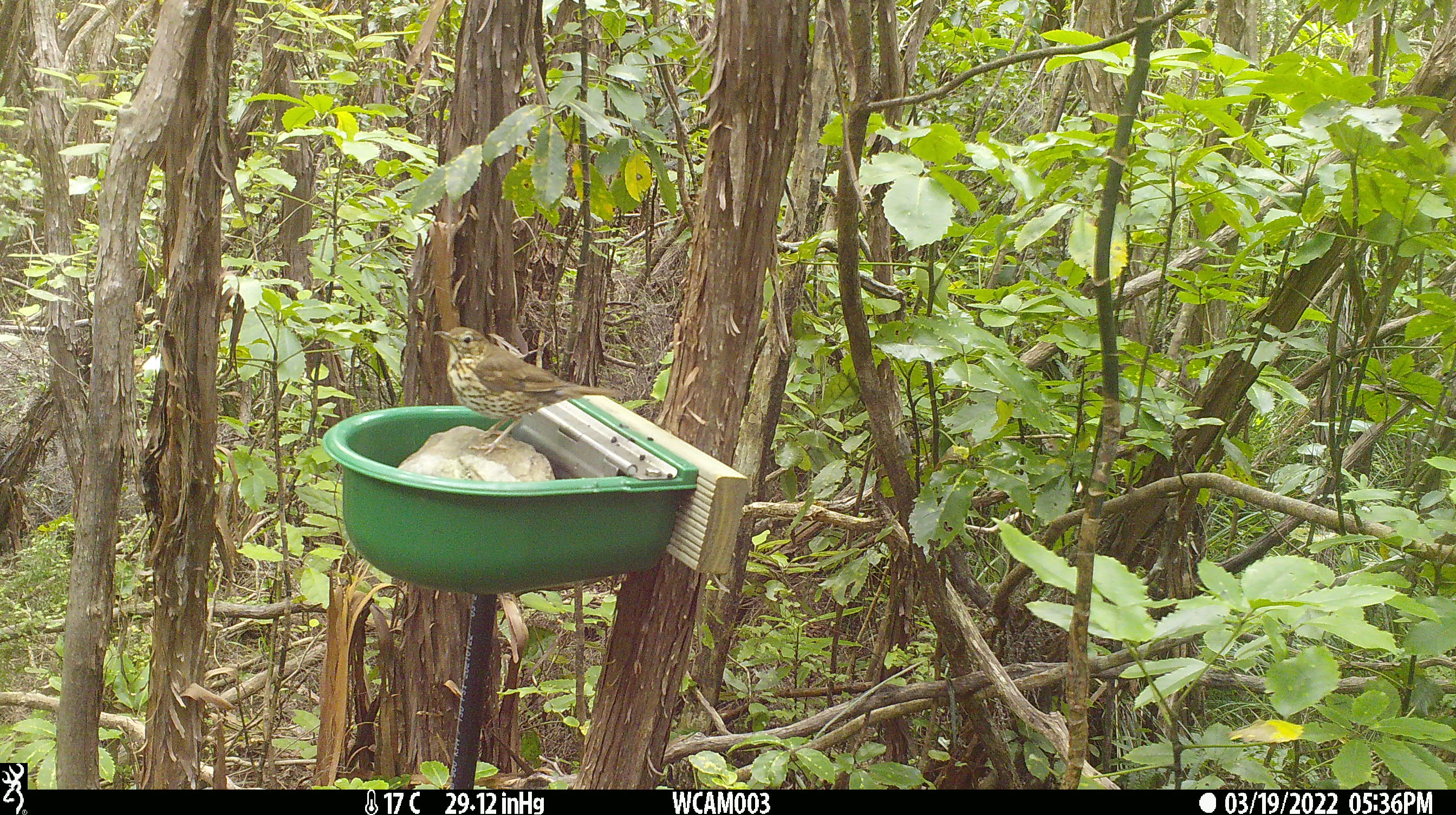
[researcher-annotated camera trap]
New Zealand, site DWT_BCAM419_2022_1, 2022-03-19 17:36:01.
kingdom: Animalia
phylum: Chordata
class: Aves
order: Passeriformes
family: Turdidae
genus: Turdus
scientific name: Turdus philomelos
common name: song thrush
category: thrush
Thrush (song thrush) (Turdus philomelos).